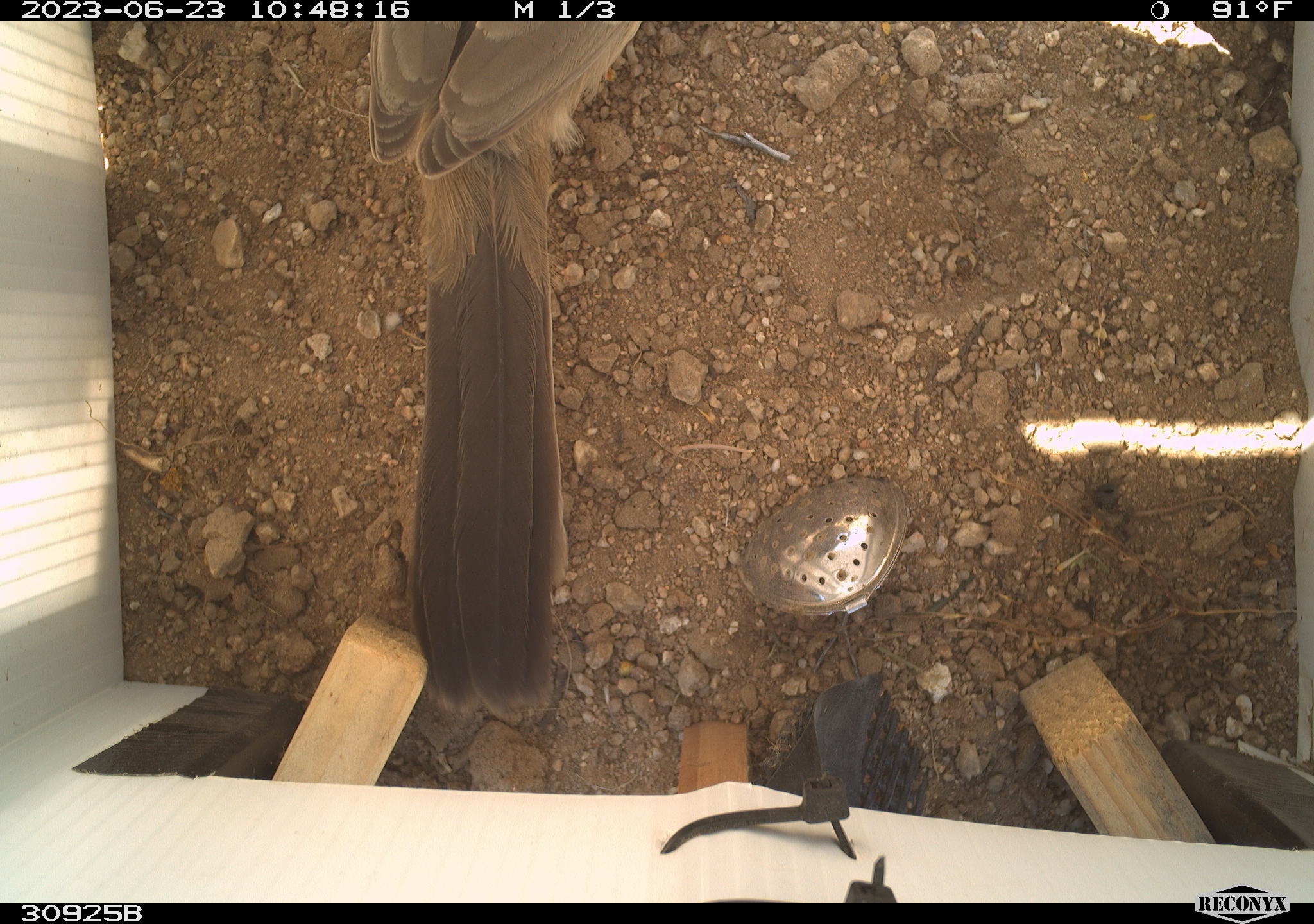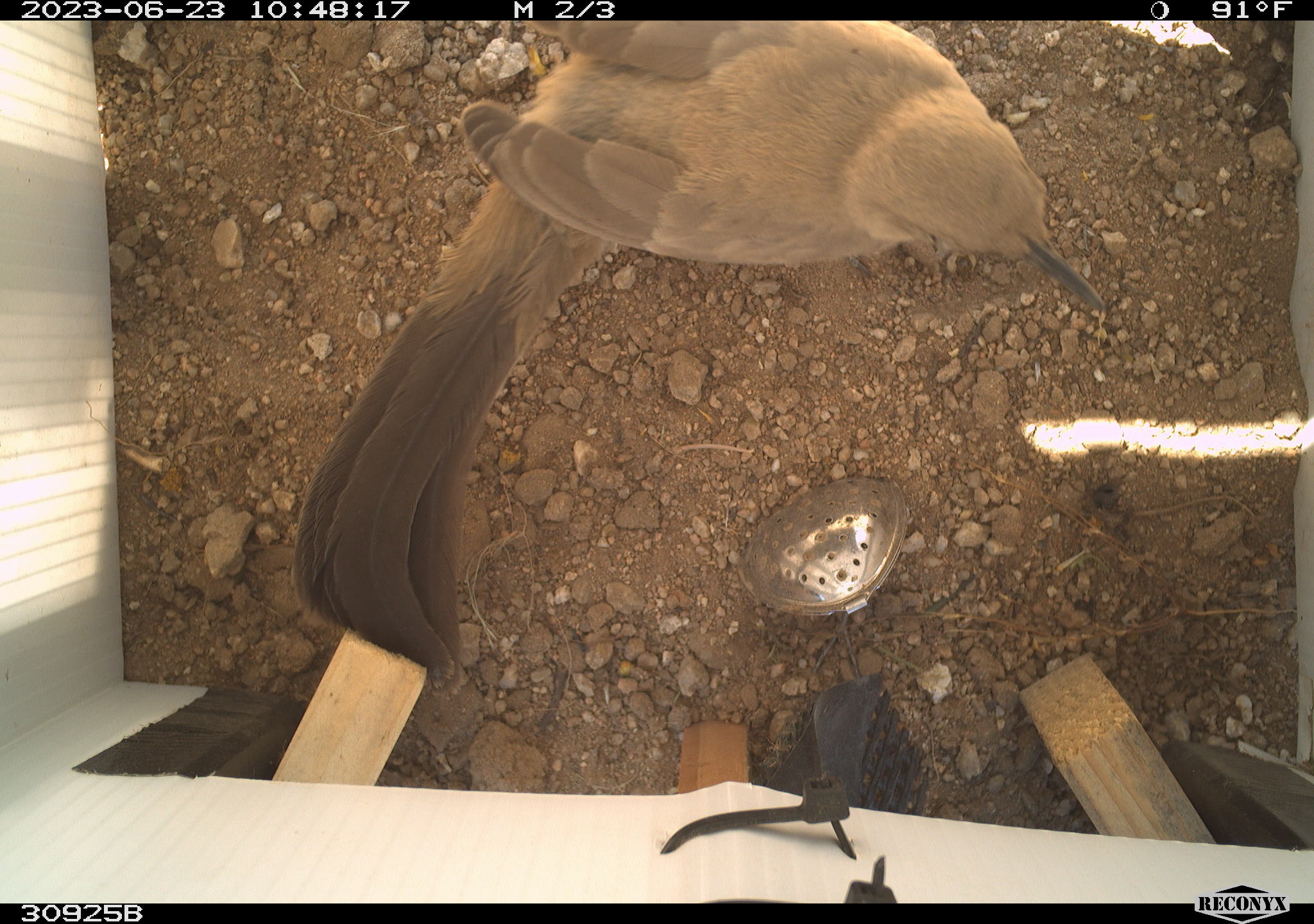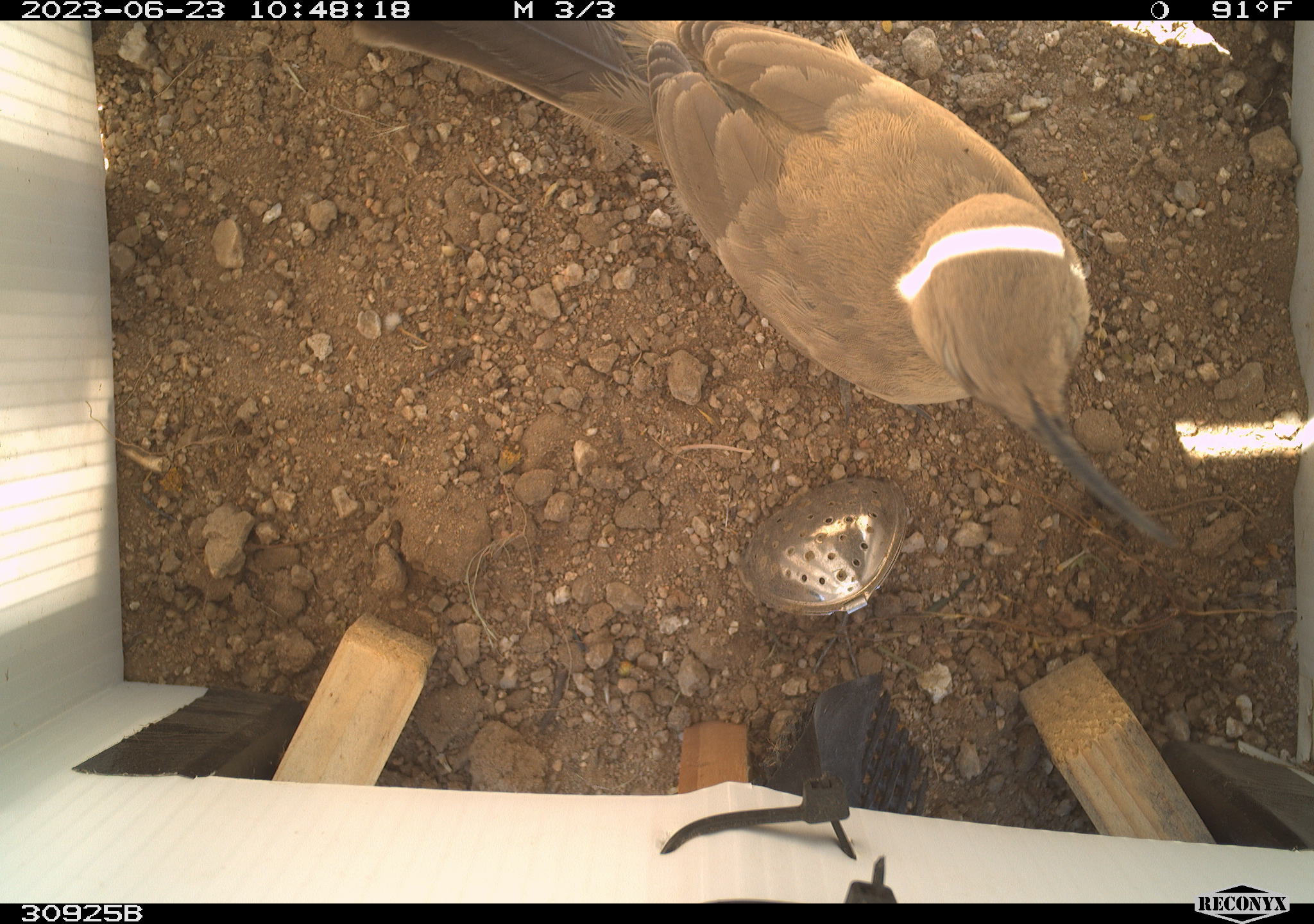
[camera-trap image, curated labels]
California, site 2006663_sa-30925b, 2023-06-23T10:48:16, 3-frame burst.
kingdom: Animalia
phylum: Chordata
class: Aves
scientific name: Aves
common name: bird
Bird (Aves).